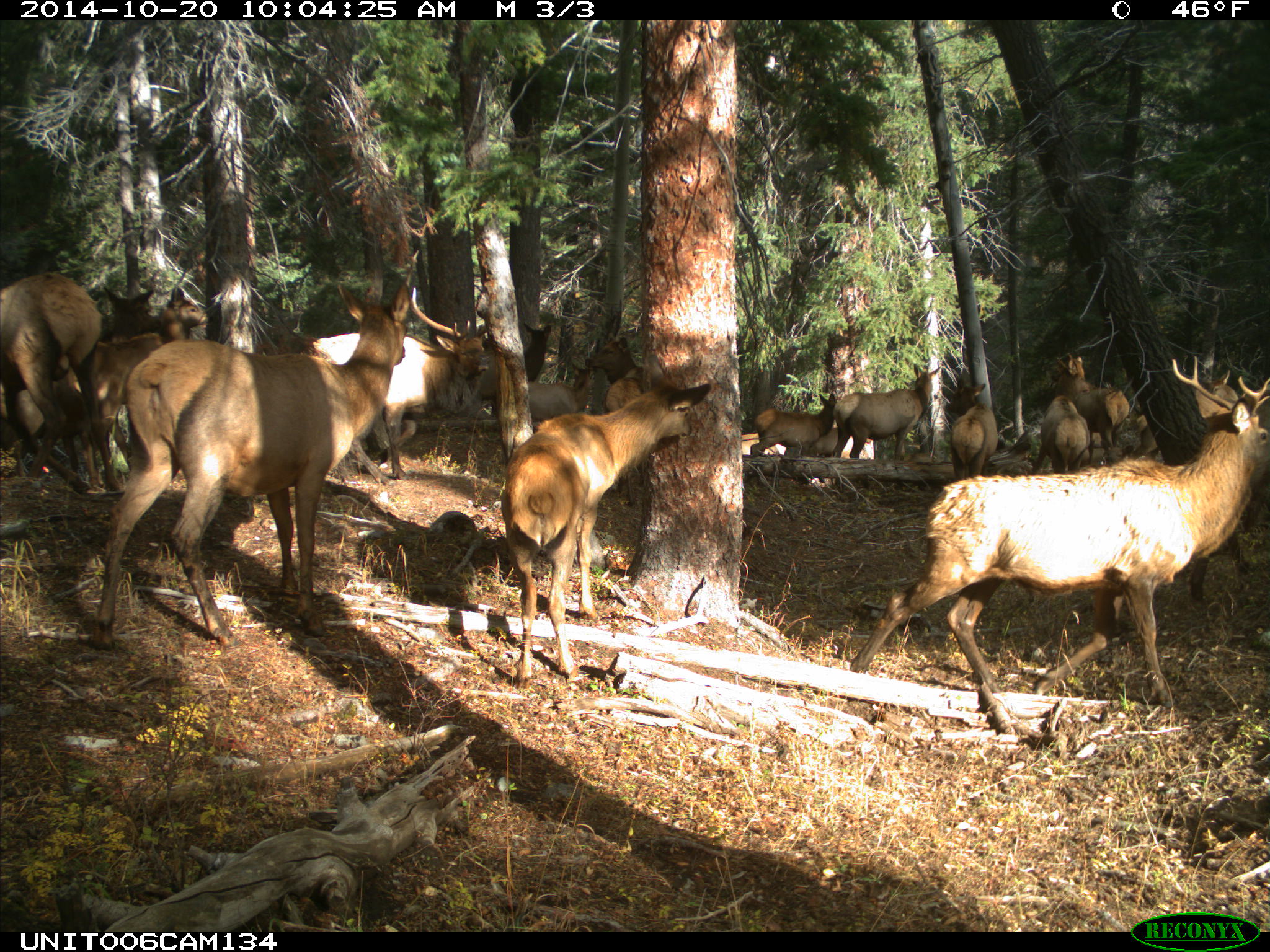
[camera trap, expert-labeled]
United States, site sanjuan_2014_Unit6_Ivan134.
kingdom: Animalia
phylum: Chordata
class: Mammalia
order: Artiodactyla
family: Cervidae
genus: Cervus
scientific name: Cervus elaphus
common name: red deer